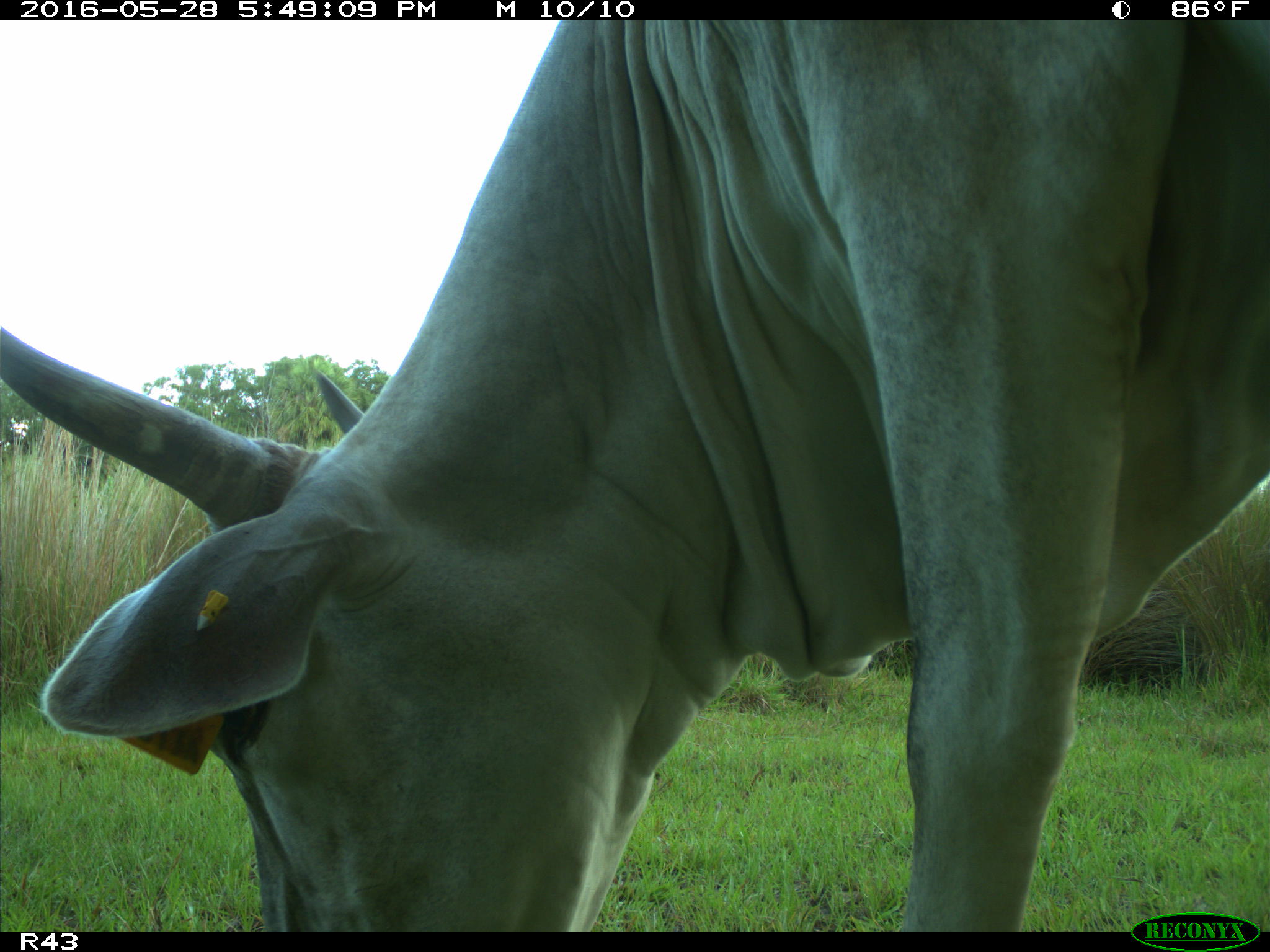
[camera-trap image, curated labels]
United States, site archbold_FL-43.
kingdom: Animalia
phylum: Chordata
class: Mammalia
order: Artiodactyla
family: Bovidae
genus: Bos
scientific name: Bos taurus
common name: domestic cow